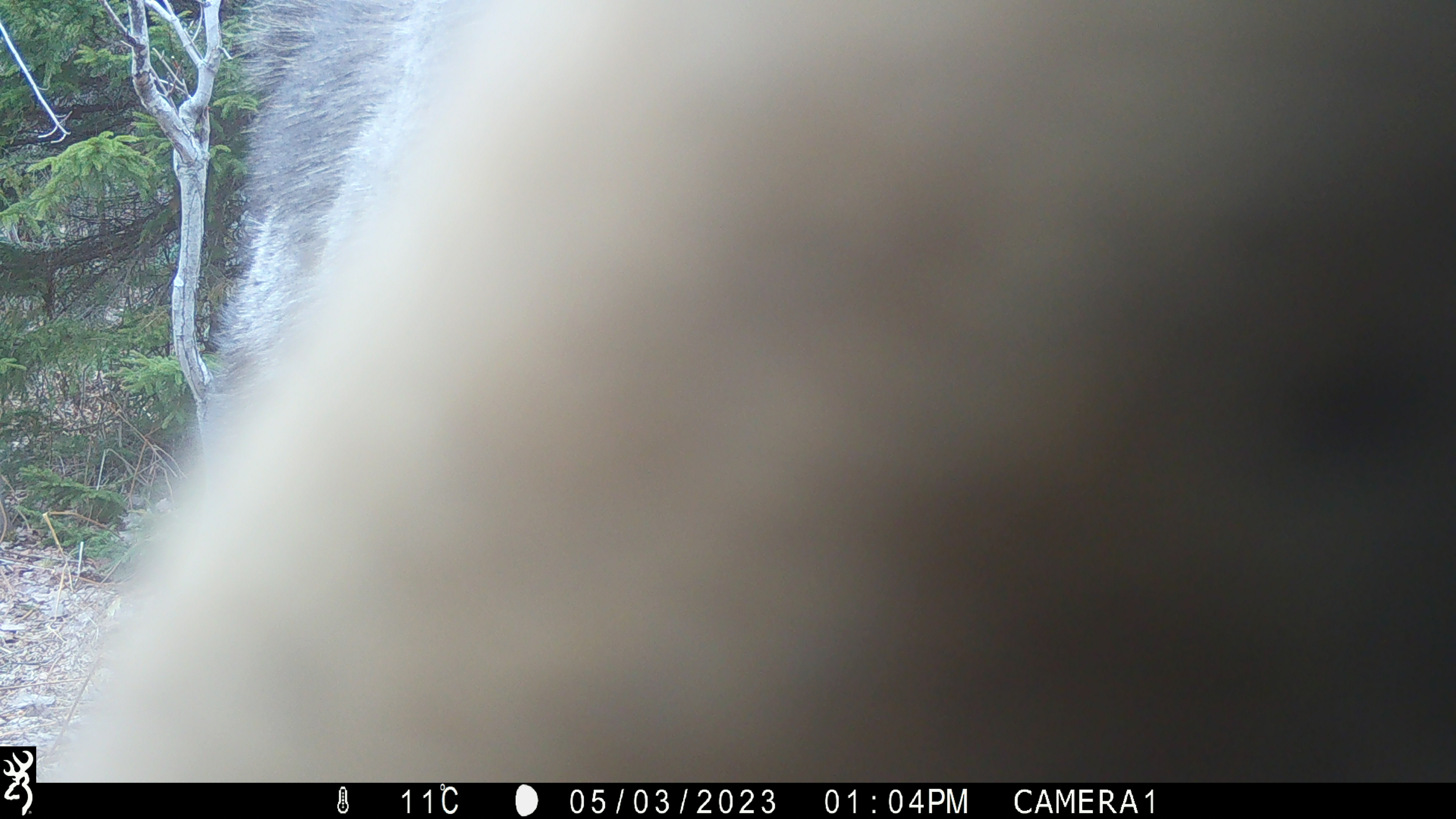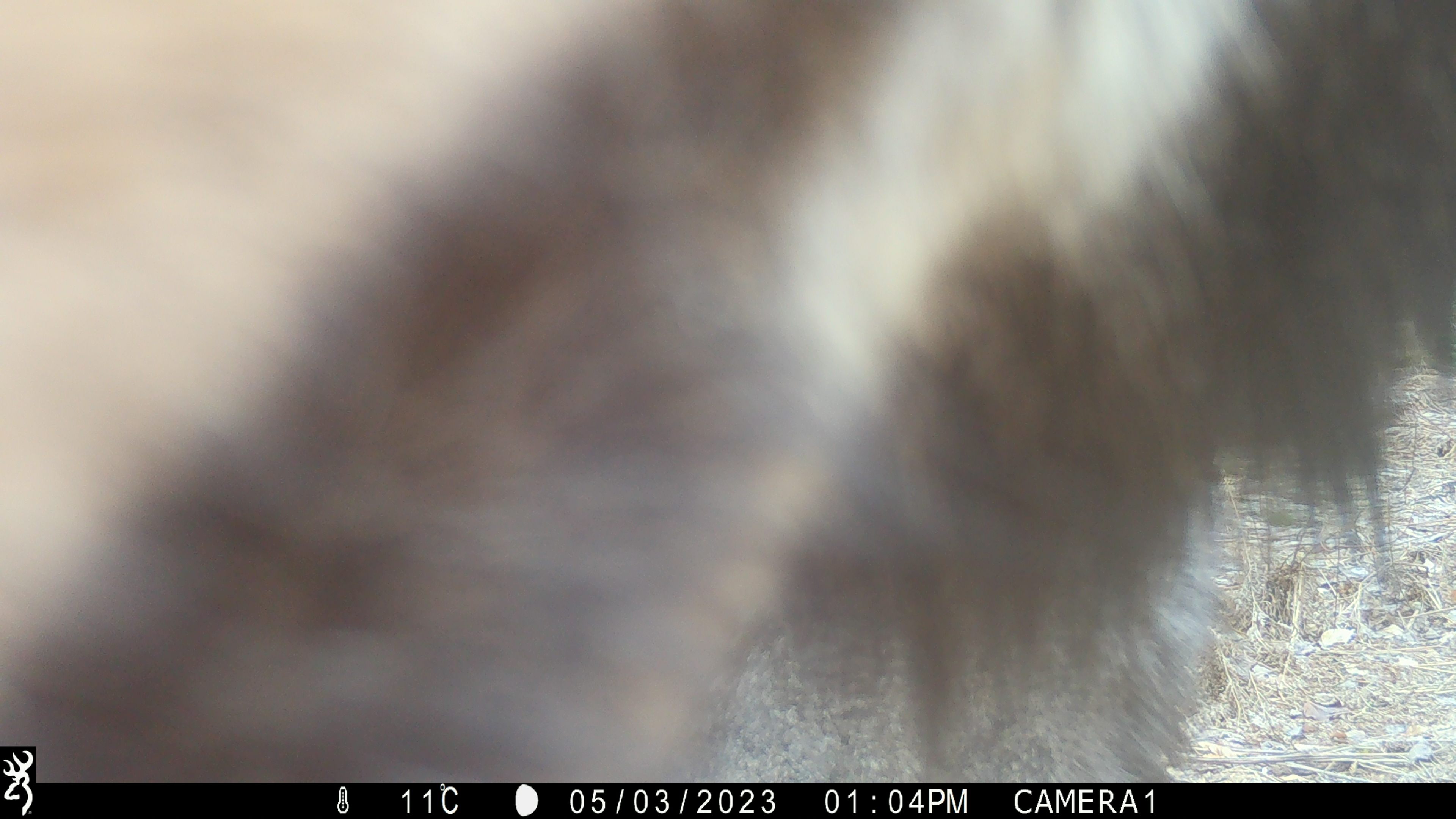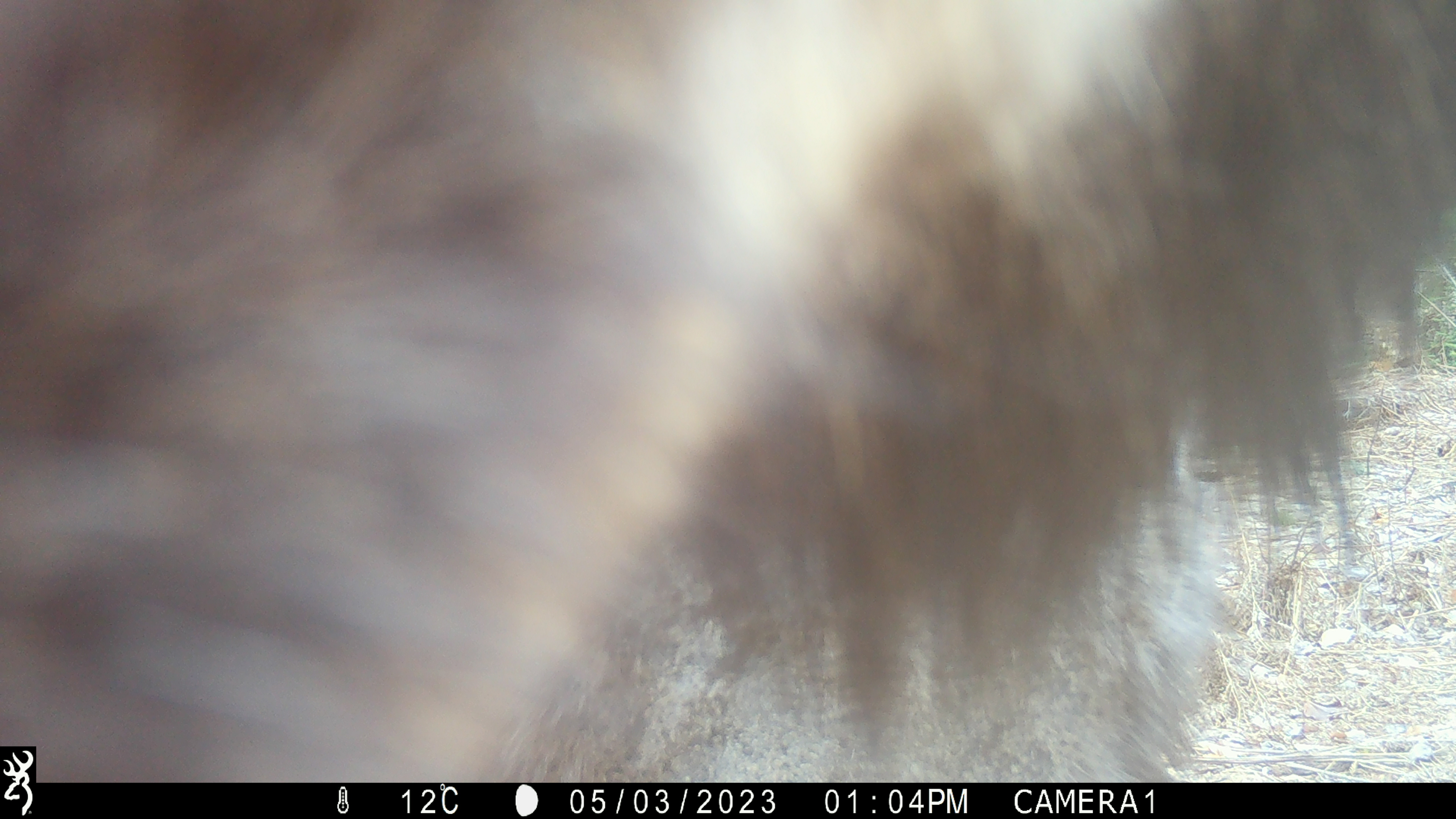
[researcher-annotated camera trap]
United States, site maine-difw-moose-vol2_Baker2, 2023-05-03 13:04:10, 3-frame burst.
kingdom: Animalia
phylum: Chordata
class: Mammalia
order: Artiodactyla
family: Cervidae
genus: Alces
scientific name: Alces alces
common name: moose